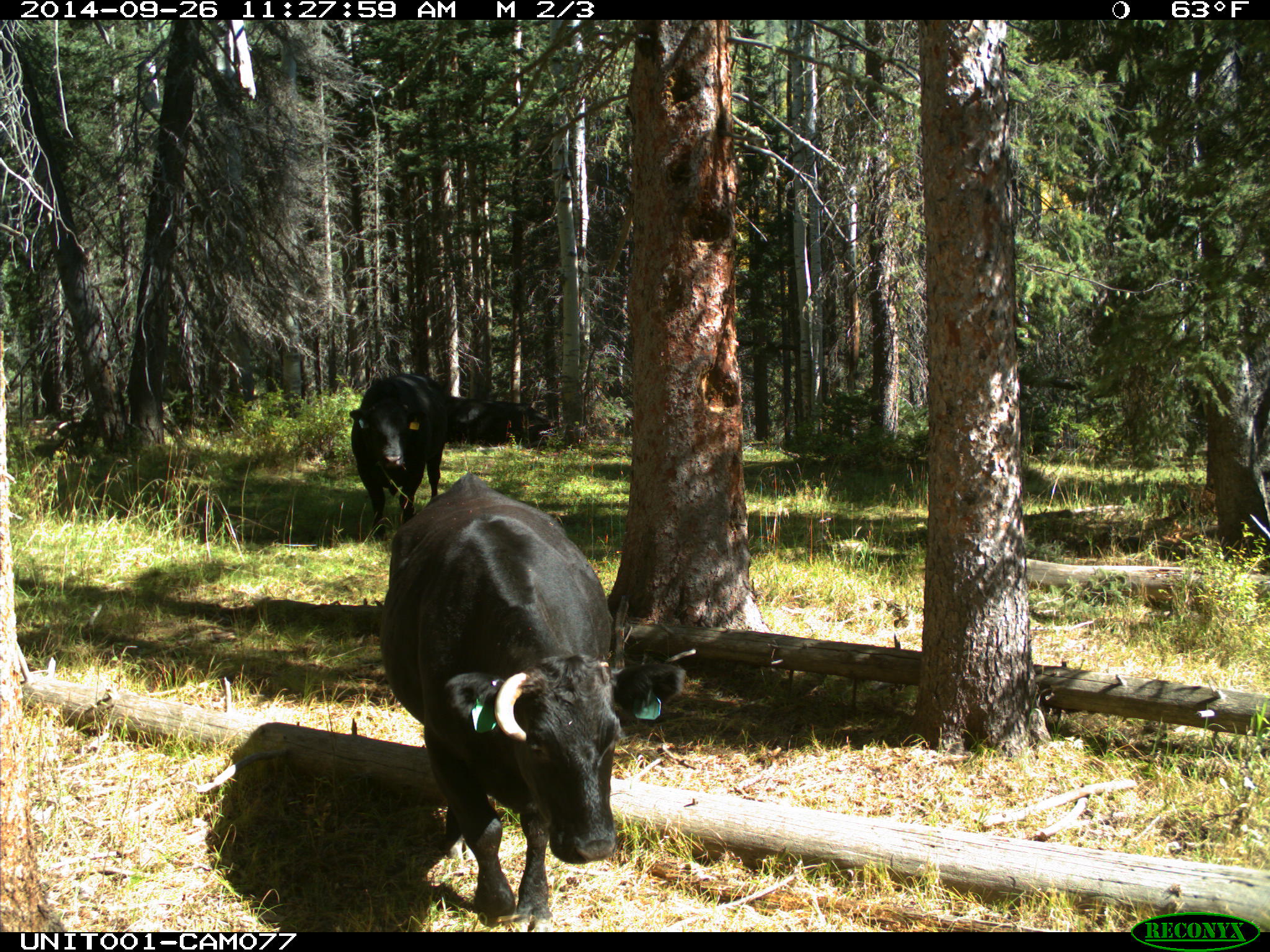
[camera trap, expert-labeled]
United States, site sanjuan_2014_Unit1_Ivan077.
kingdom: Animalia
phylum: Chordata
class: Mammalia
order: Artiodactyla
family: Bovidae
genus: Bos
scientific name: Bos taurus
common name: domestic cow